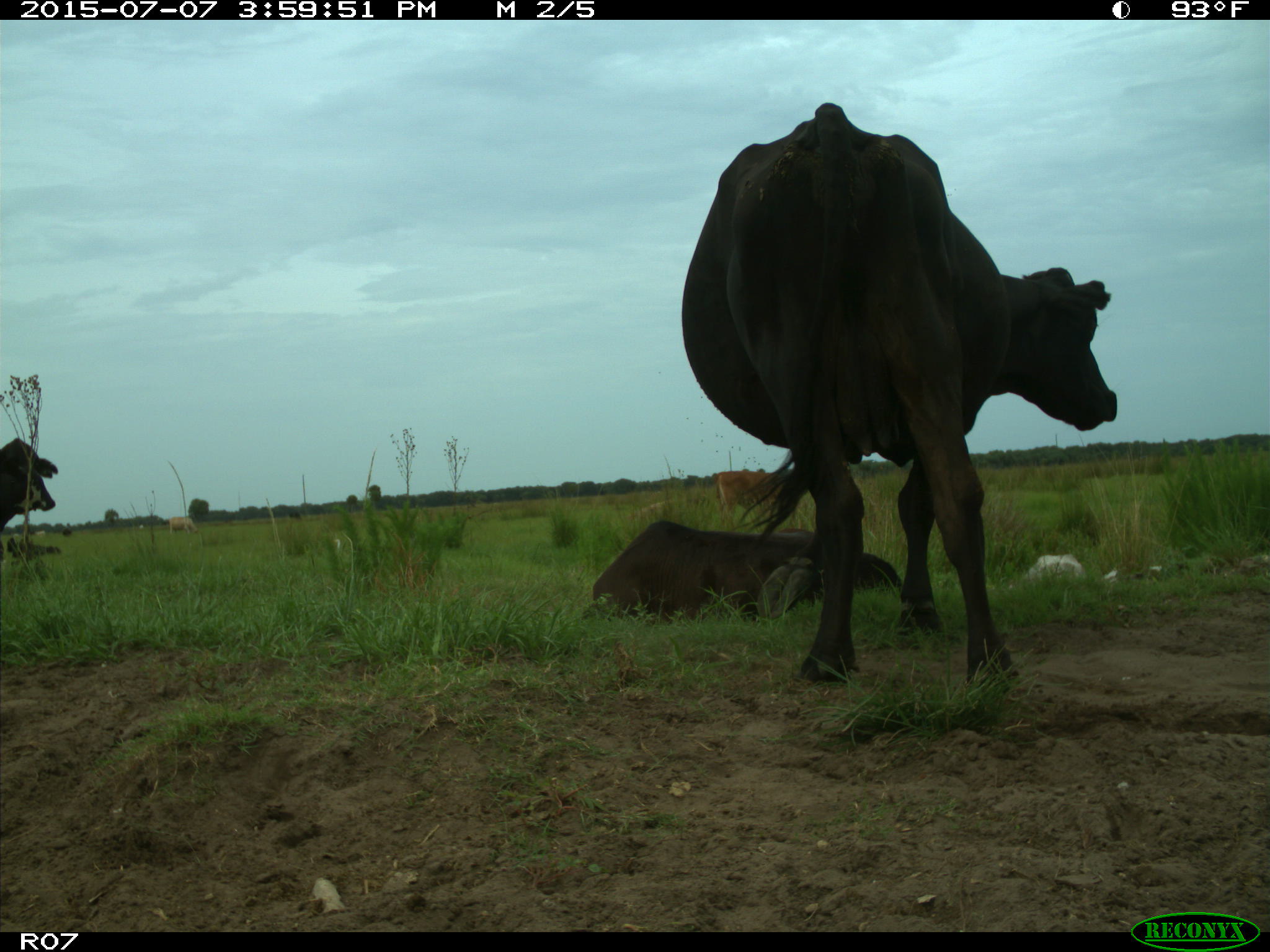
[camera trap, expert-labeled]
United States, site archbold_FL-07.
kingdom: Animalia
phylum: Chordata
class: Mammalia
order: Artiodactyla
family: Bovidae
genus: Bos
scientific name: Bos taurus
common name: domestic cow